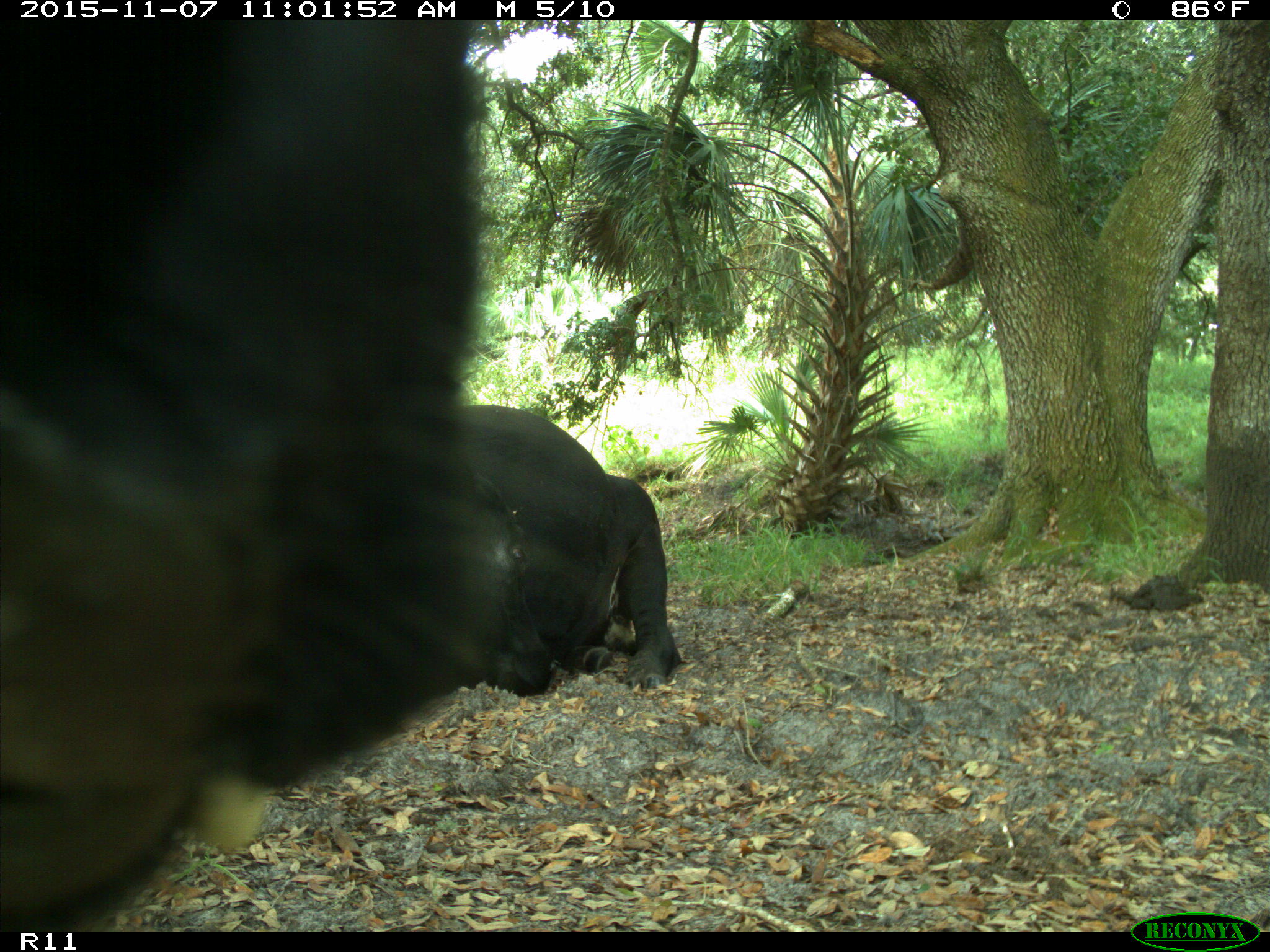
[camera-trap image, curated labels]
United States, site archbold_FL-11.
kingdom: Animalia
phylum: Chordata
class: Mammalia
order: Artiodactyla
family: Bovidae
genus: Bos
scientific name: Bos taurus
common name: domestic cow